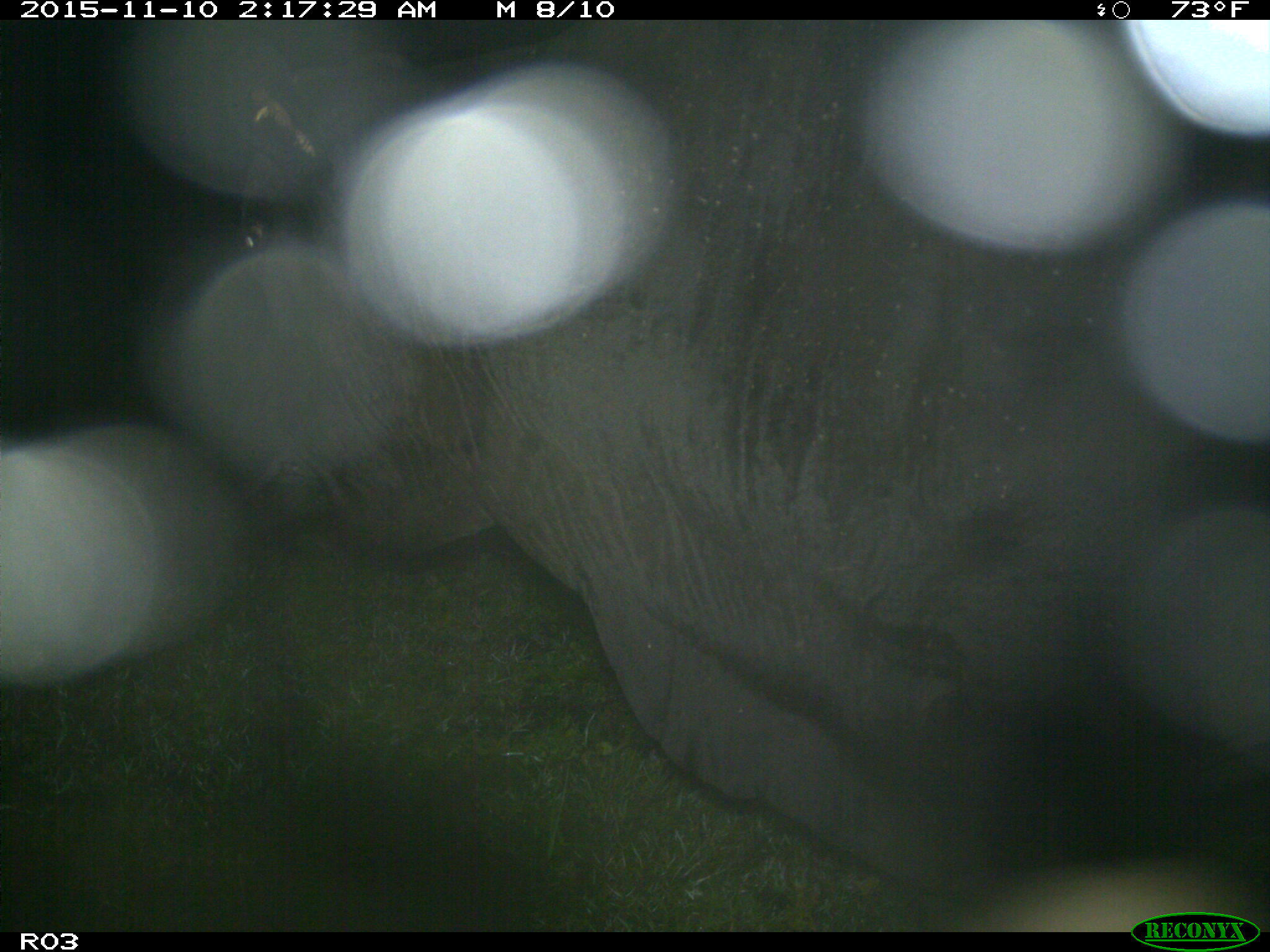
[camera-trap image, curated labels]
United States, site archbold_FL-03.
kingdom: Animalia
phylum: Chordata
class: Mammalia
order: Artiodactyla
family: Bovidae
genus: Bos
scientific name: Bos taurus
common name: domestic cow